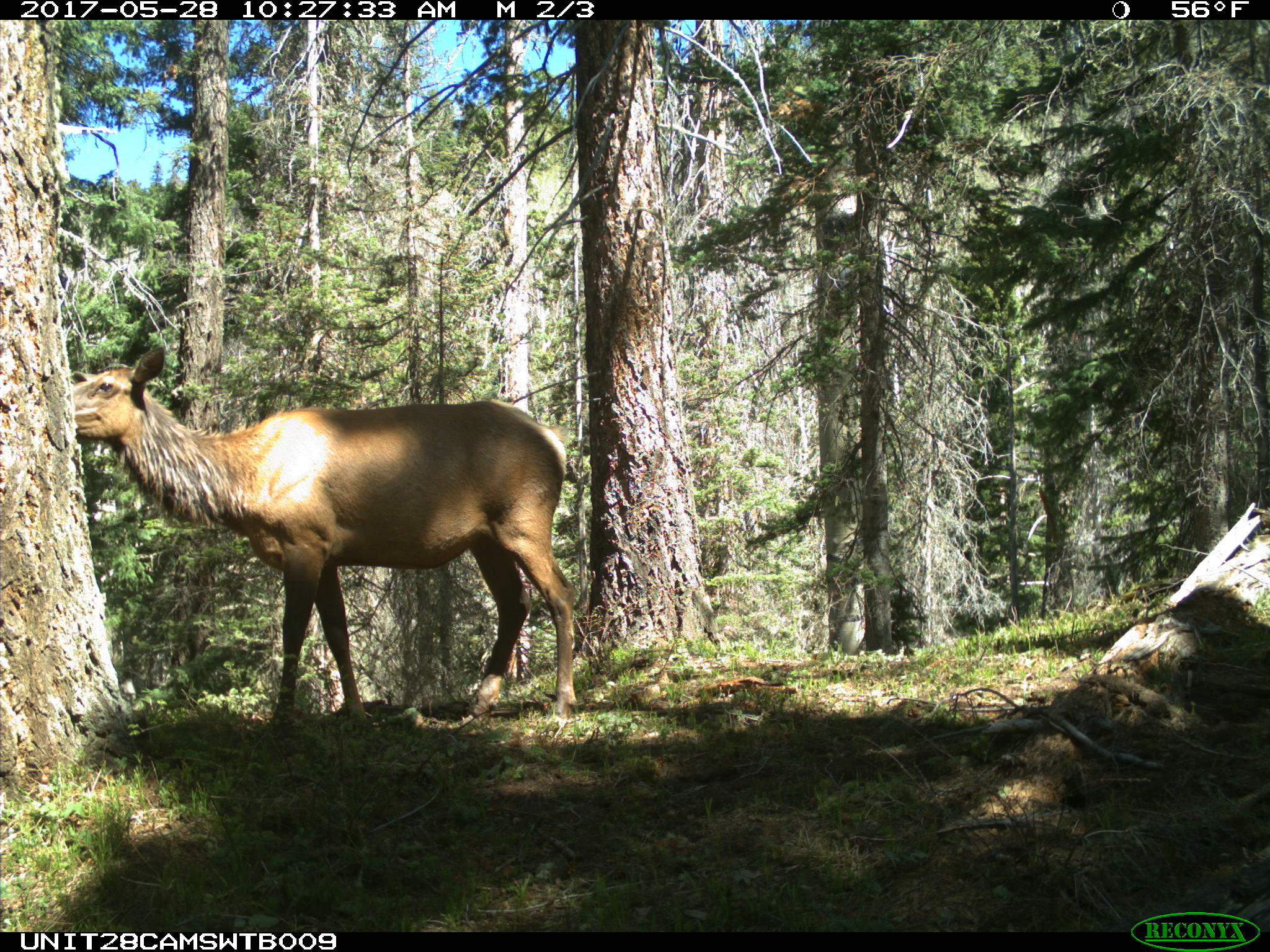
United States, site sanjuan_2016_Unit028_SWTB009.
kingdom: Animalia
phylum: Chordata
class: Mammalia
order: Artiodactyla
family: Cervidae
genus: Cervus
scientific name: Cervus elaphus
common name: red deer